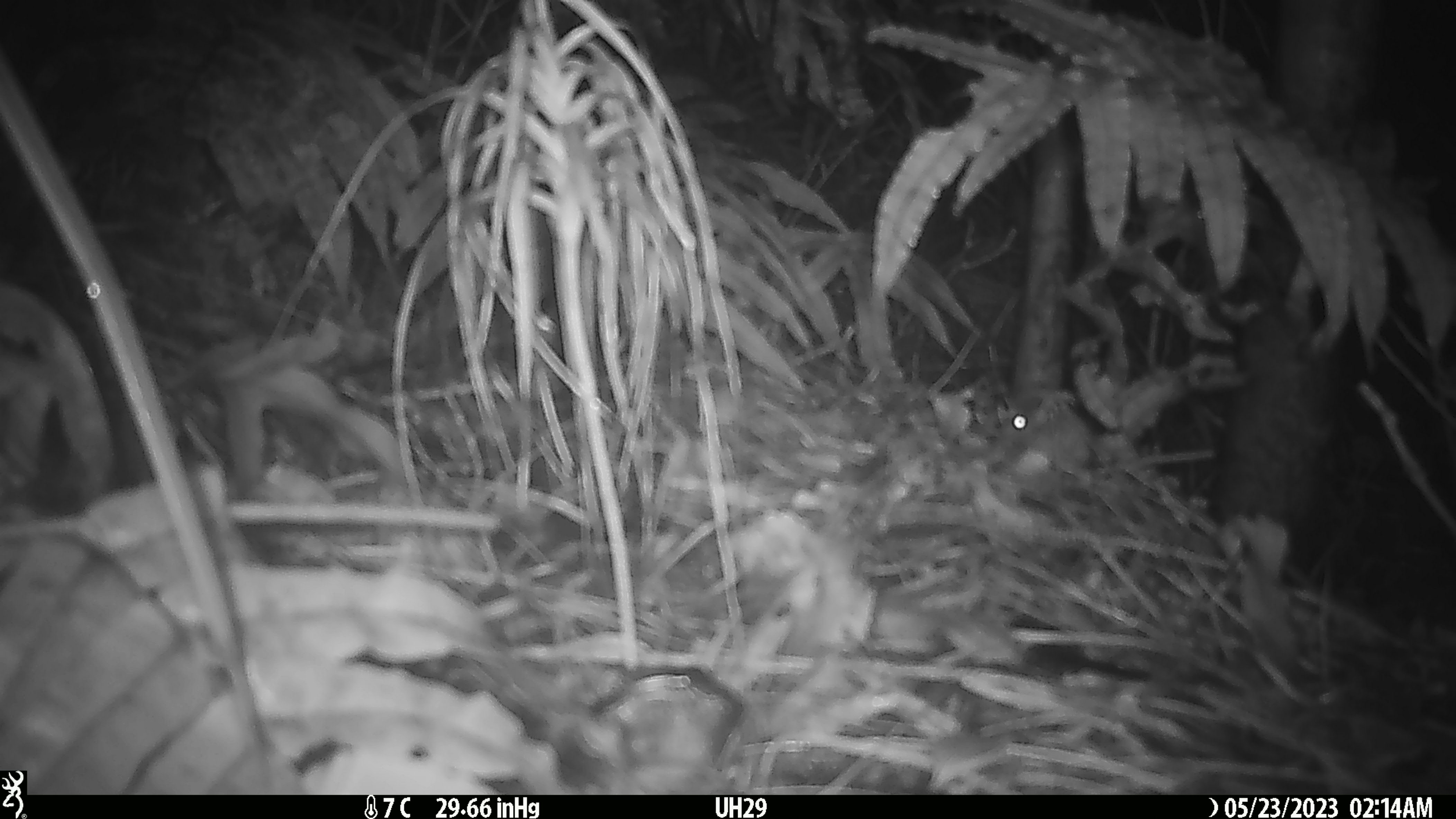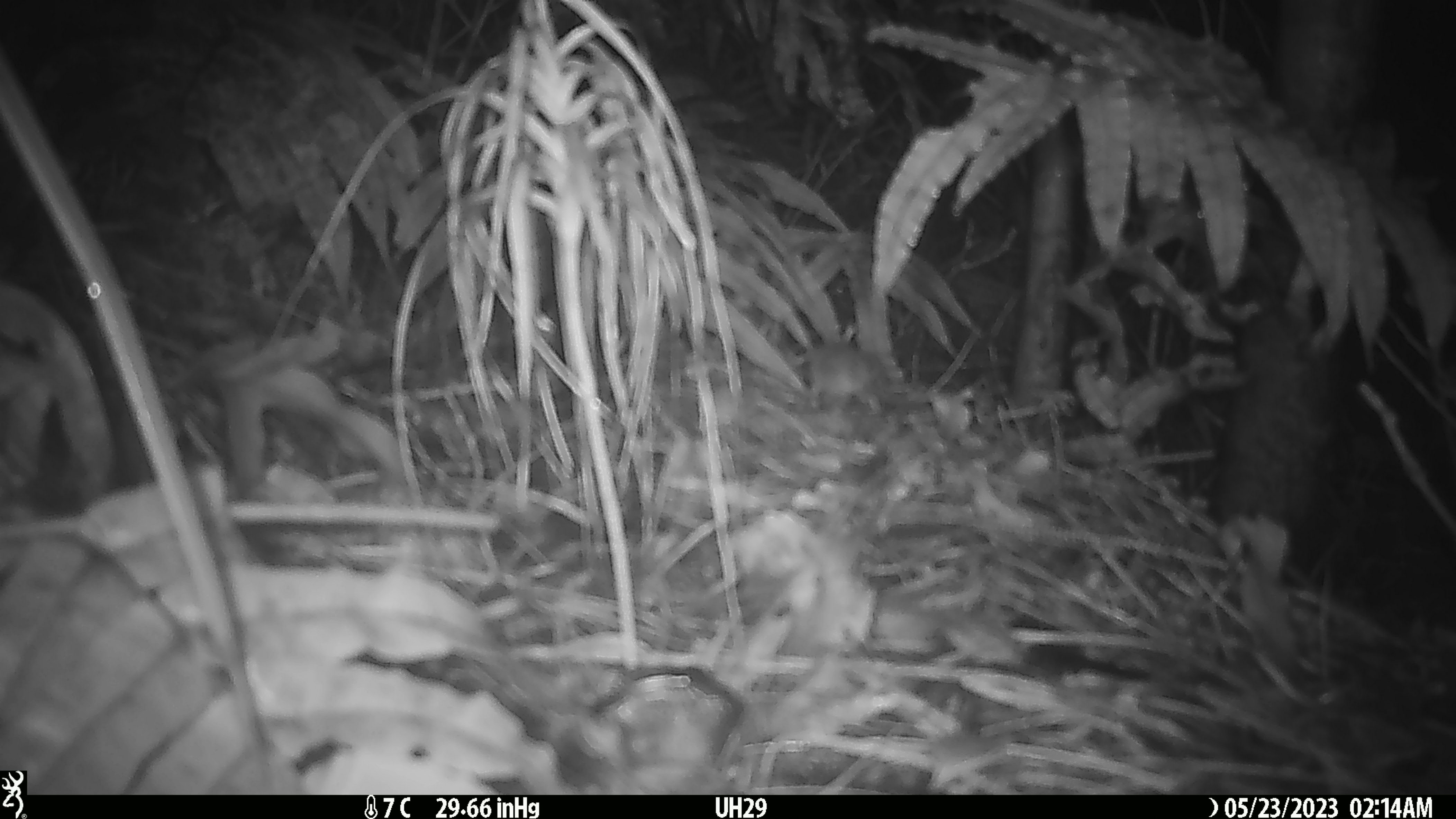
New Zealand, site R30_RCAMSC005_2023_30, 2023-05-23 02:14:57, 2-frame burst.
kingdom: Animalia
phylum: Chordata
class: Mammalia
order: Rodentia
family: Muridae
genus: Mus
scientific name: Mus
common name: mouse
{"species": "mouse (Mus)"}